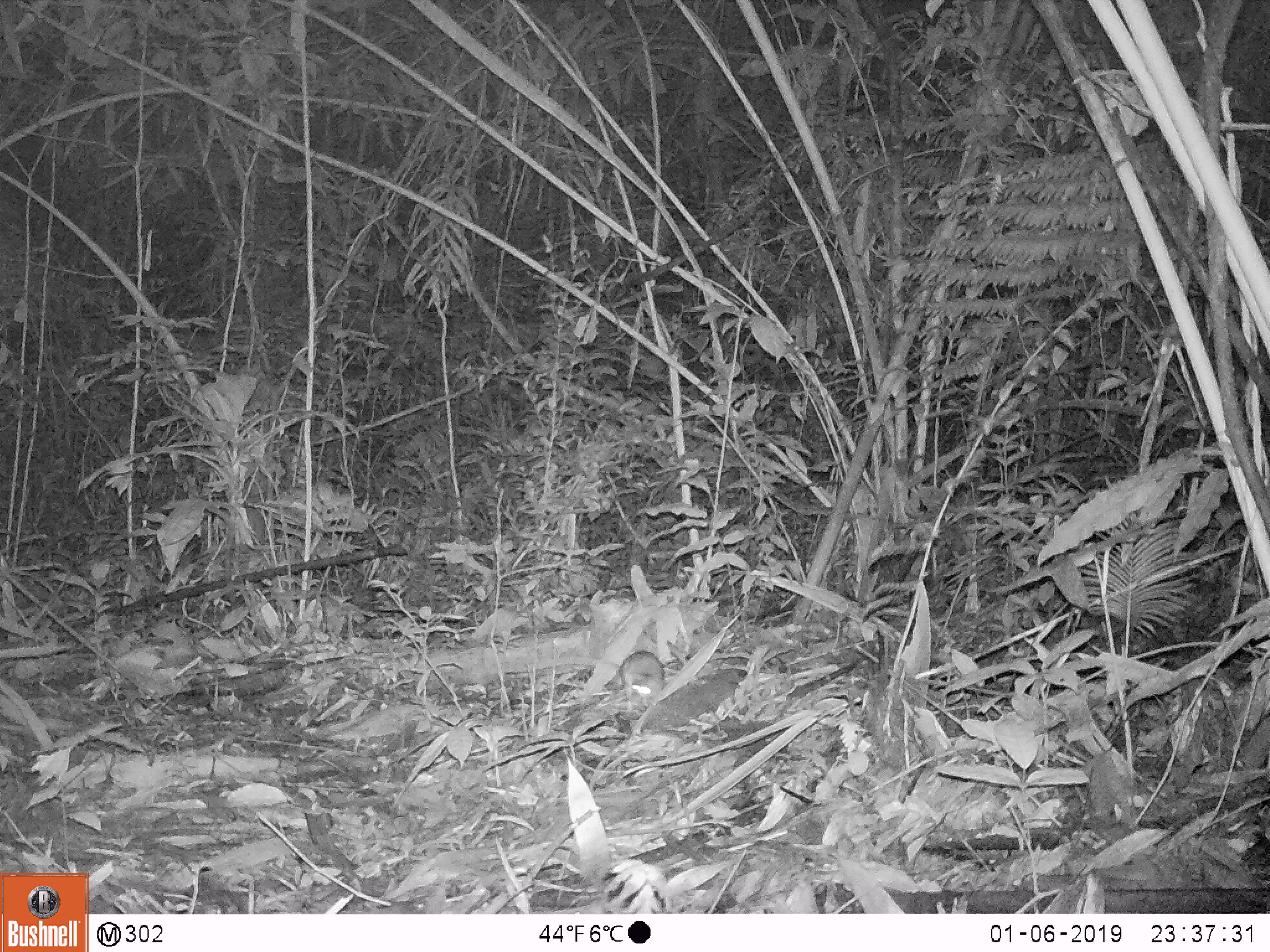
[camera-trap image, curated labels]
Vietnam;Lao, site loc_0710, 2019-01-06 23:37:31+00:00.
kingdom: Animalia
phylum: Chordata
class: Mammalia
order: Rodentia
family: Muridae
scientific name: Muridae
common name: old-world mice and rats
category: unidentified murid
Unidentified murid (old-world mice and rats) (Muridae). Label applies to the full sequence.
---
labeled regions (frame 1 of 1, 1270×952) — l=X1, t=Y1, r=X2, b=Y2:
unidentified murid: l=605, t=651, r=664, b=713